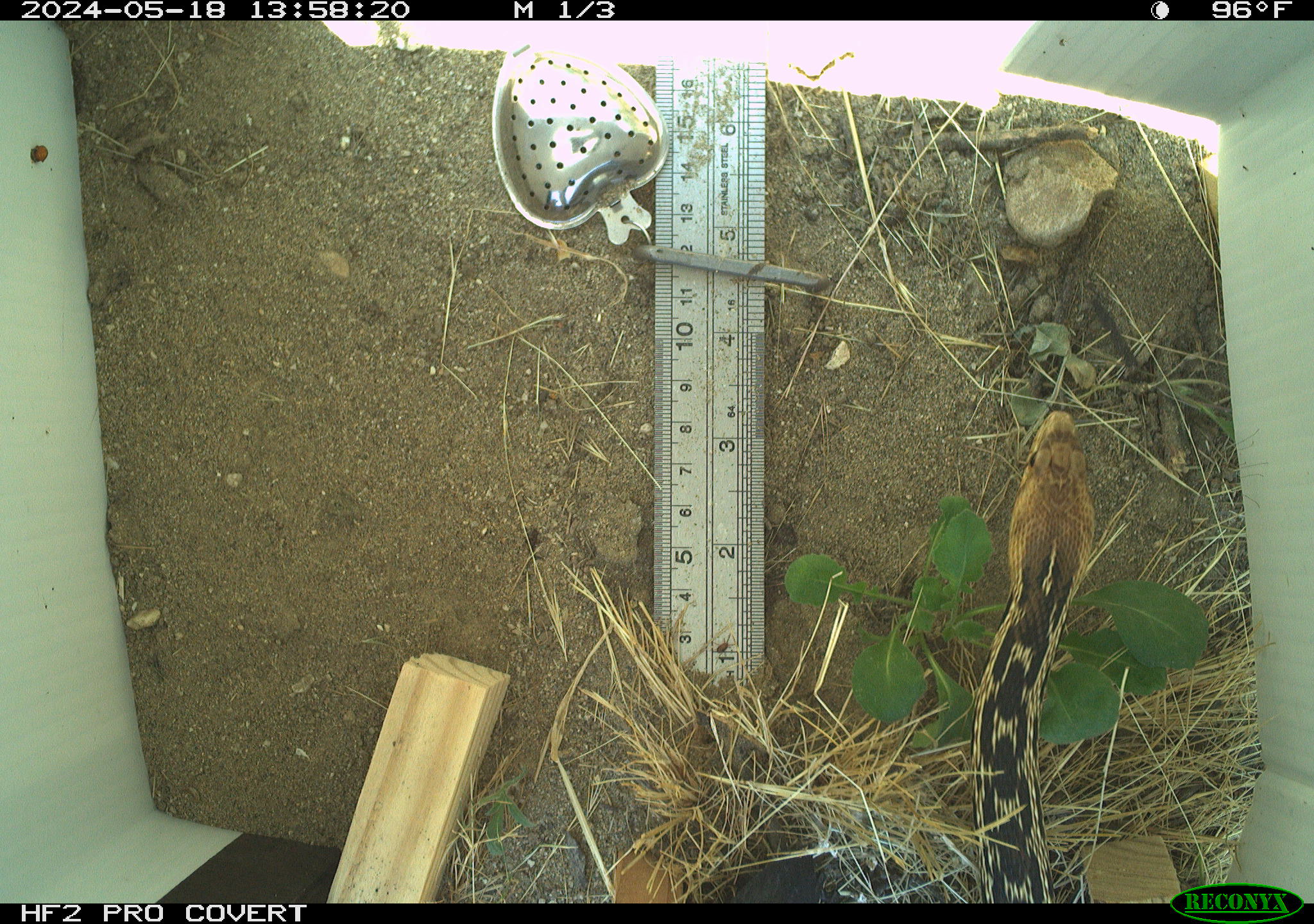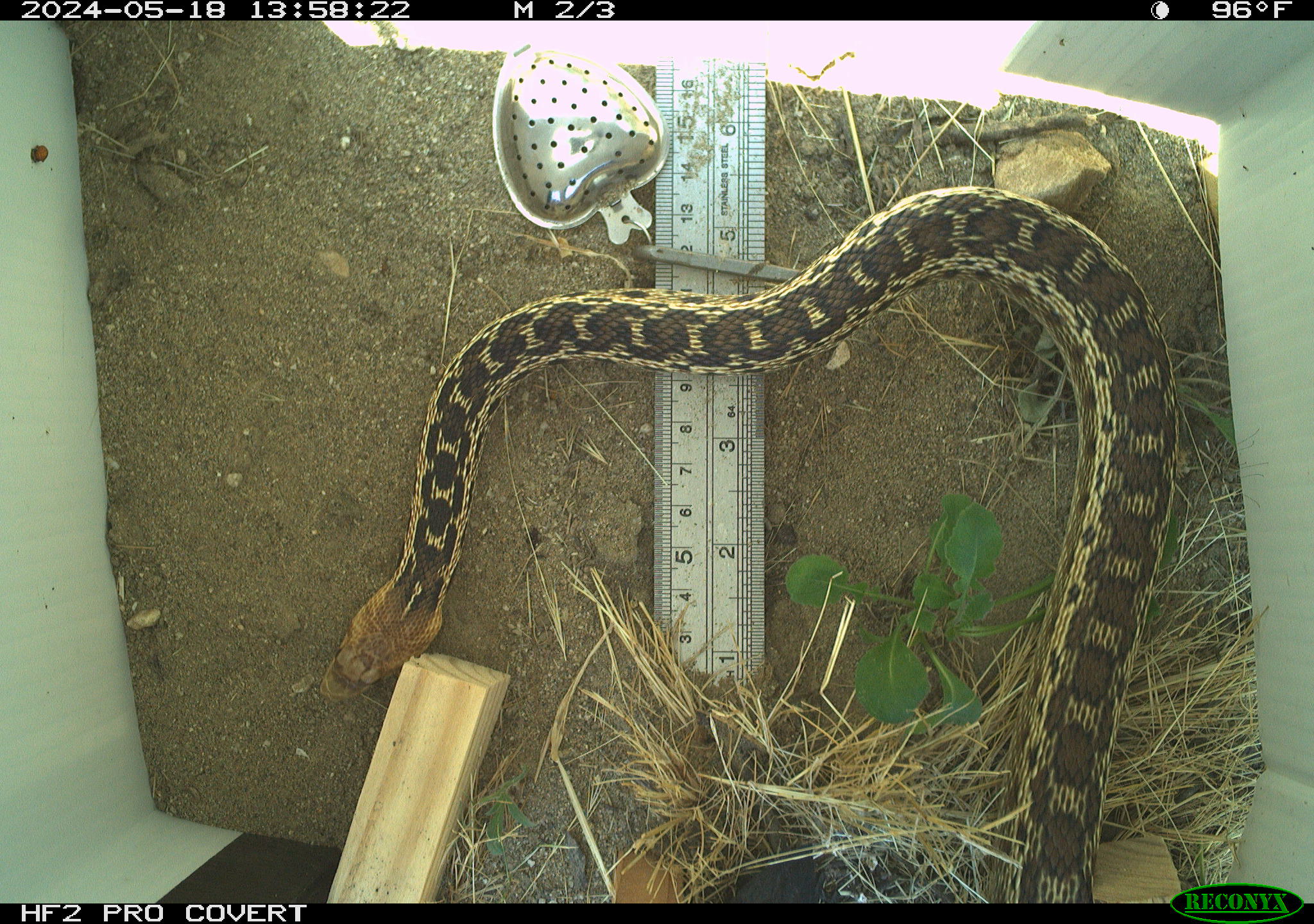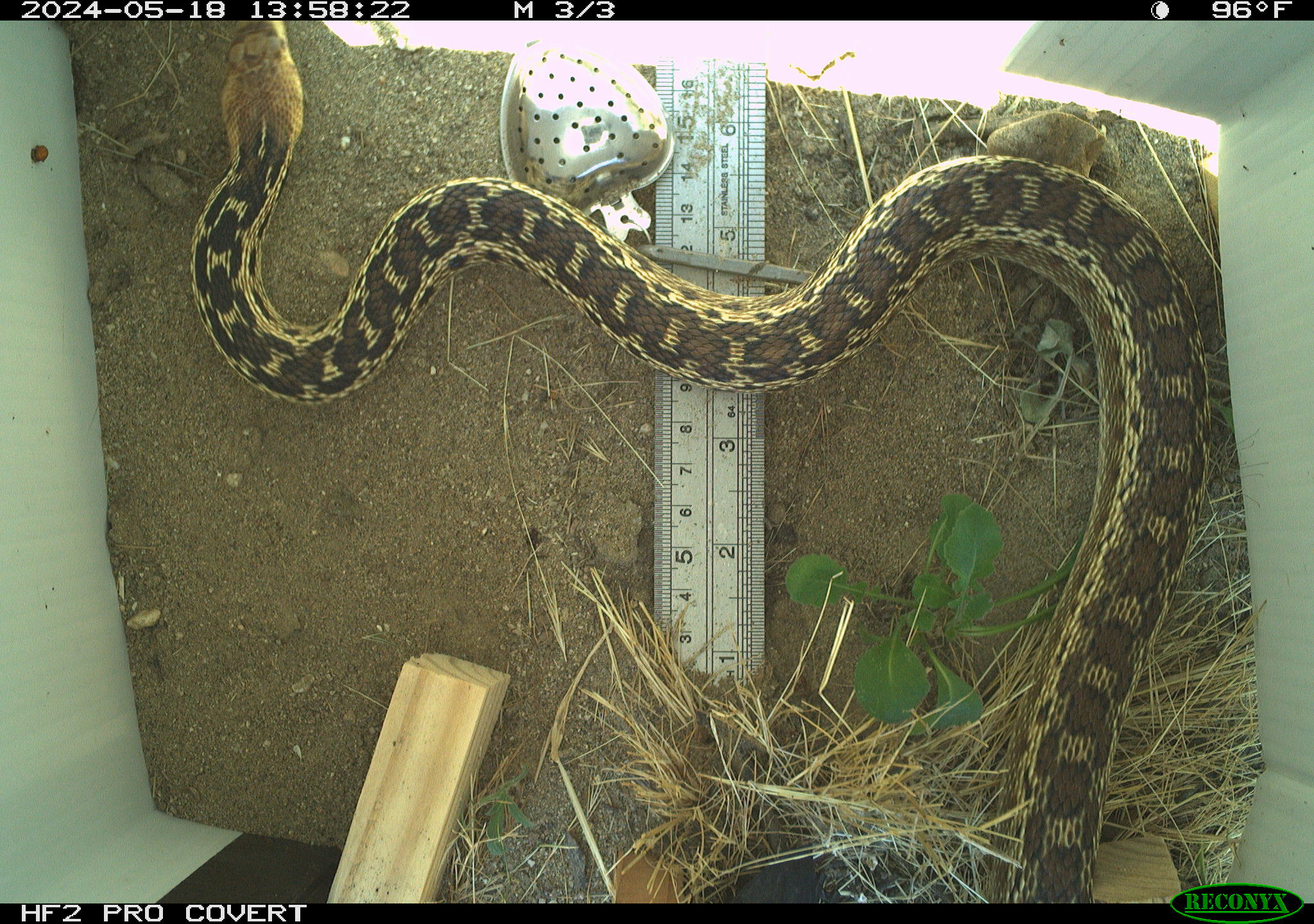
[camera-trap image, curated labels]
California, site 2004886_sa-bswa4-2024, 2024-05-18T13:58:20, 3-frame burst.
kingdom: Animalia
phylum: Chordata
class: Reptilia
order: Squamata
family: Colubridae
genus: Pituophis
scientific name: Pituophis catenifer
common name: gophersnake